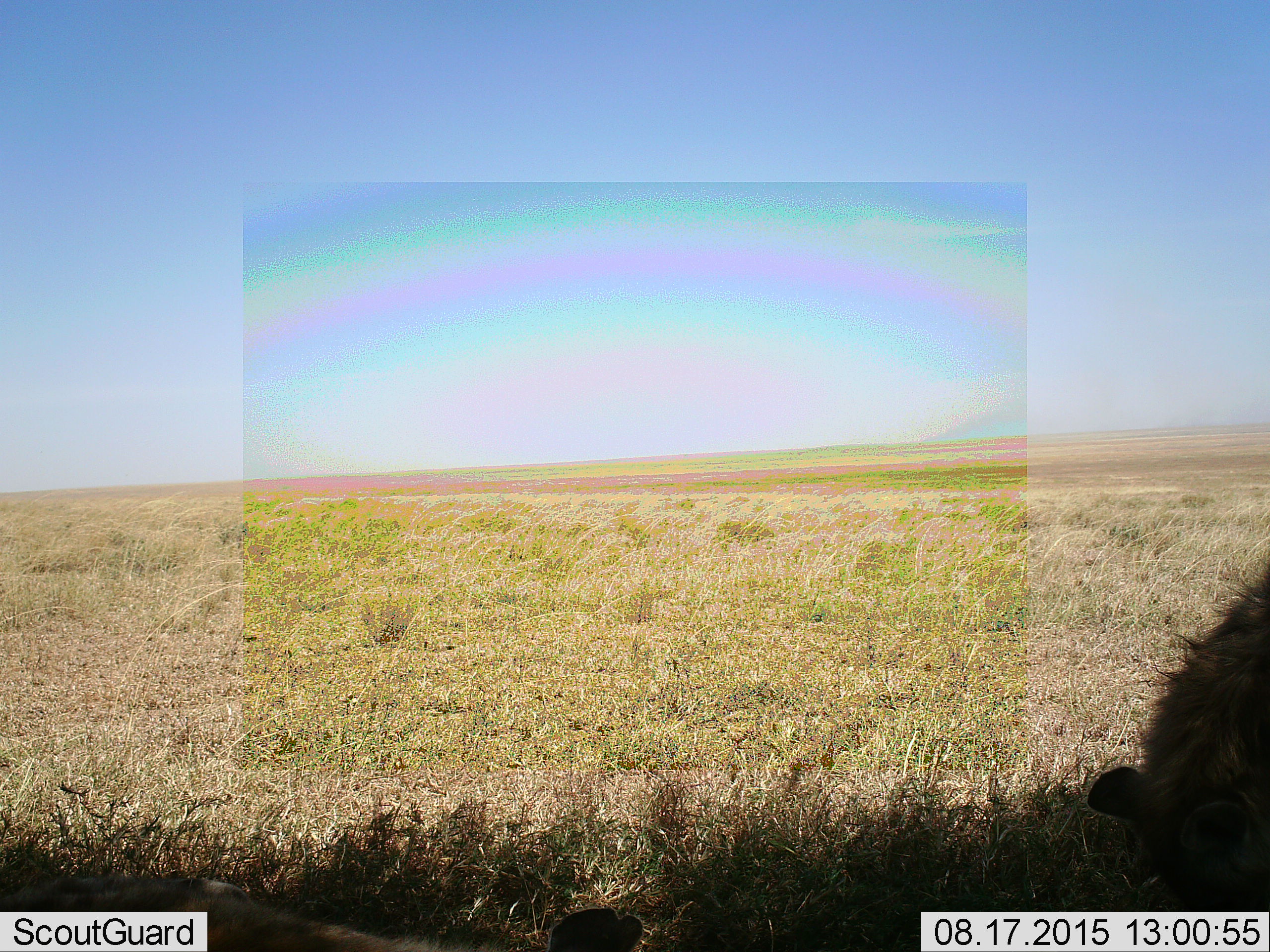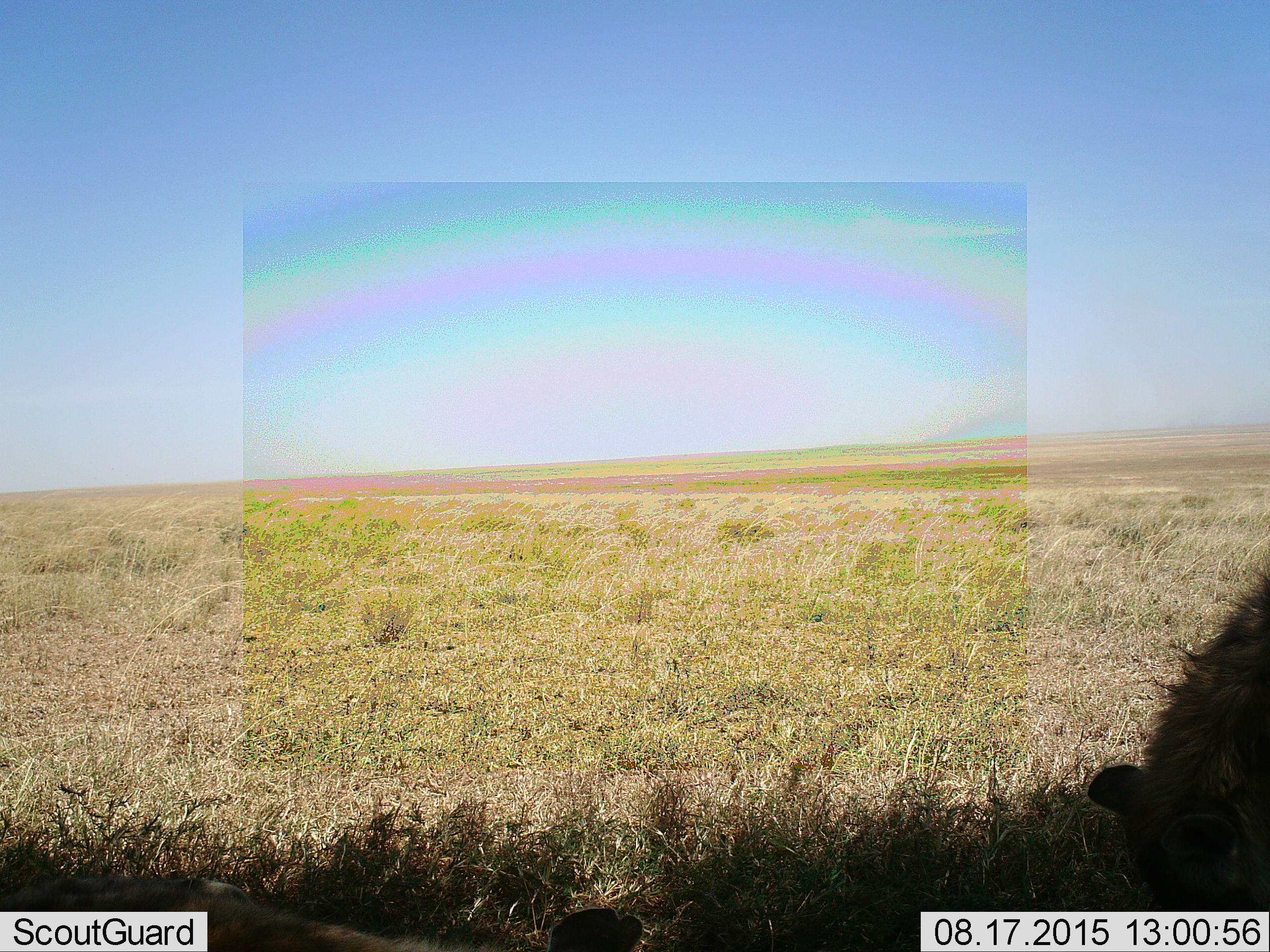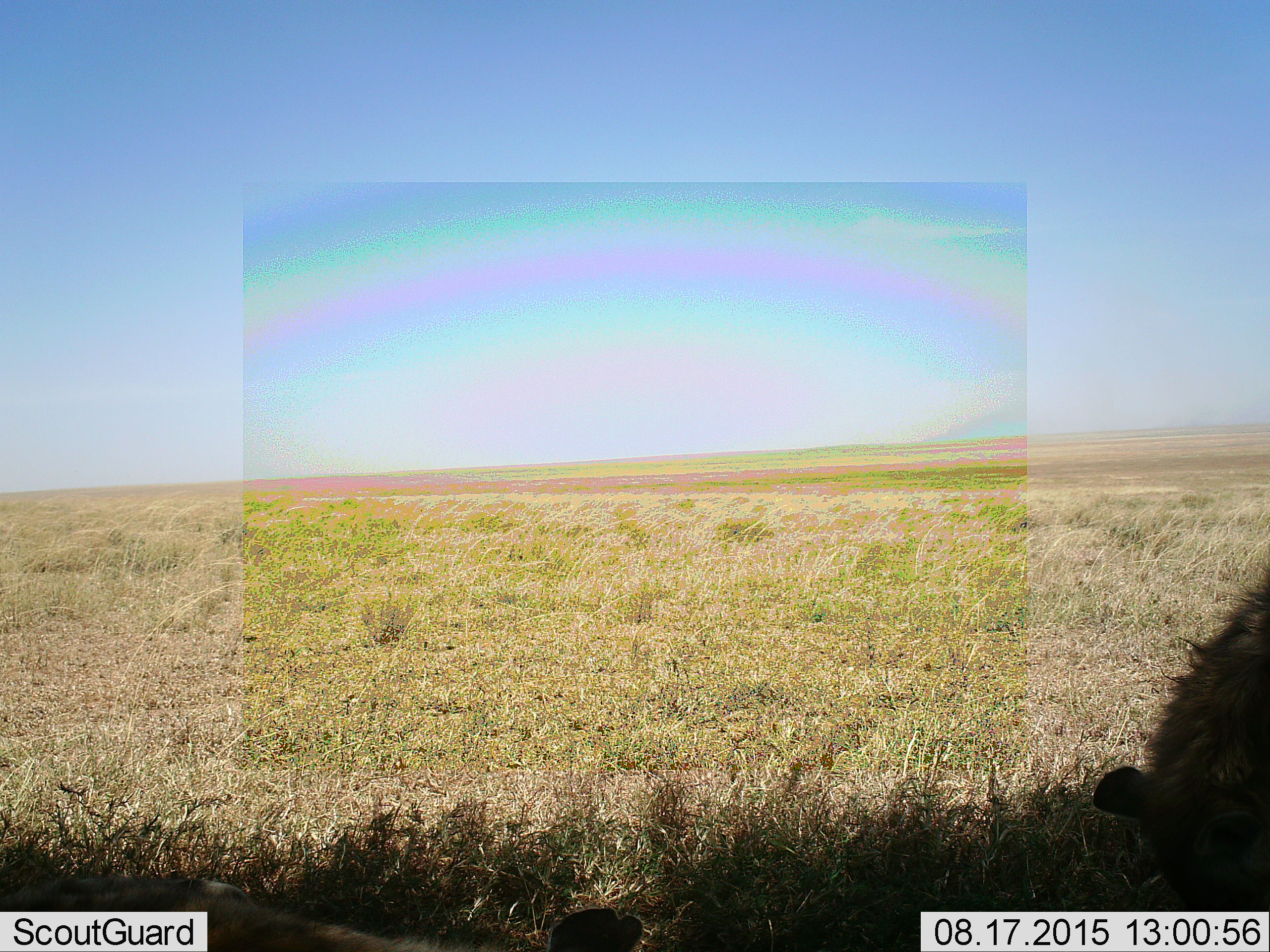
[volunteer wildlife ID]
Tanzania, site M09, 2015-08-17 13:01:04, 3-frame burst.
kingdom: Animalia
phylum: Chordata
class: Mammalia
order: Carnivora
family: Hyaenidae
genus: Crocuta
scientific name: Crocuta crocuta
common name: spotted hyena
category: hyenaspotted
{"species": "hyenaspotted (spotted hyena) (Crocuta crocuta)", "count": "2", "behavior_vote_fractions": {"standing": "43%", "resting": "57%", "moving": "43%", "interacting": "0%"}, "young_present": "0%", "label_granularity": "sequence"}